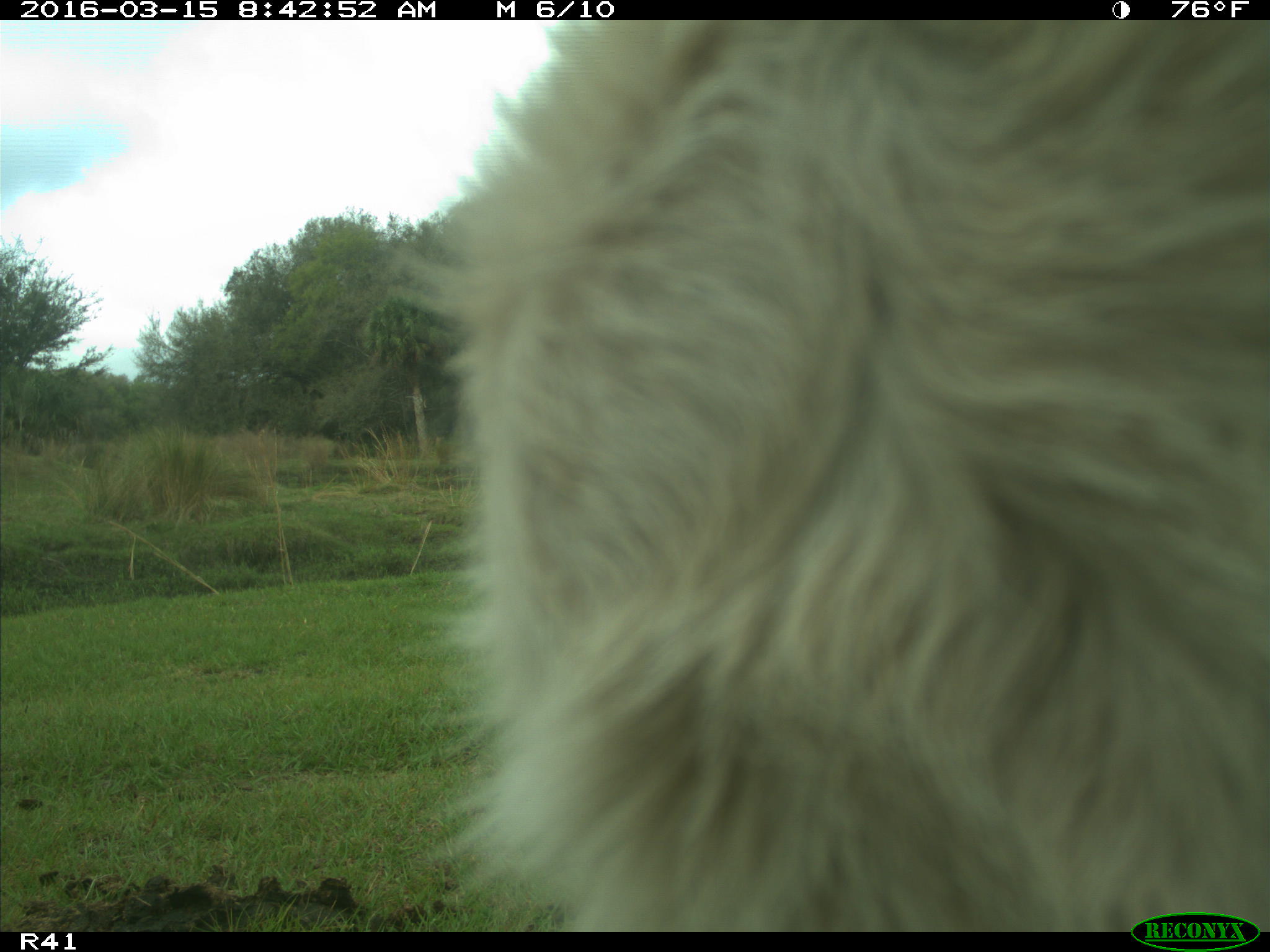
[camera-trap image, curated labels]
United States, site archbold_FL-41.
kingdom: Animalia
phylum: Chordata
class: Mammalia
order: Artiodactyla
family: Bovidae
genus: Bos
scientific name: Bos taurus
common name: domestic cow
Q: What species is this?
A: Bos taurus (domestic cow).